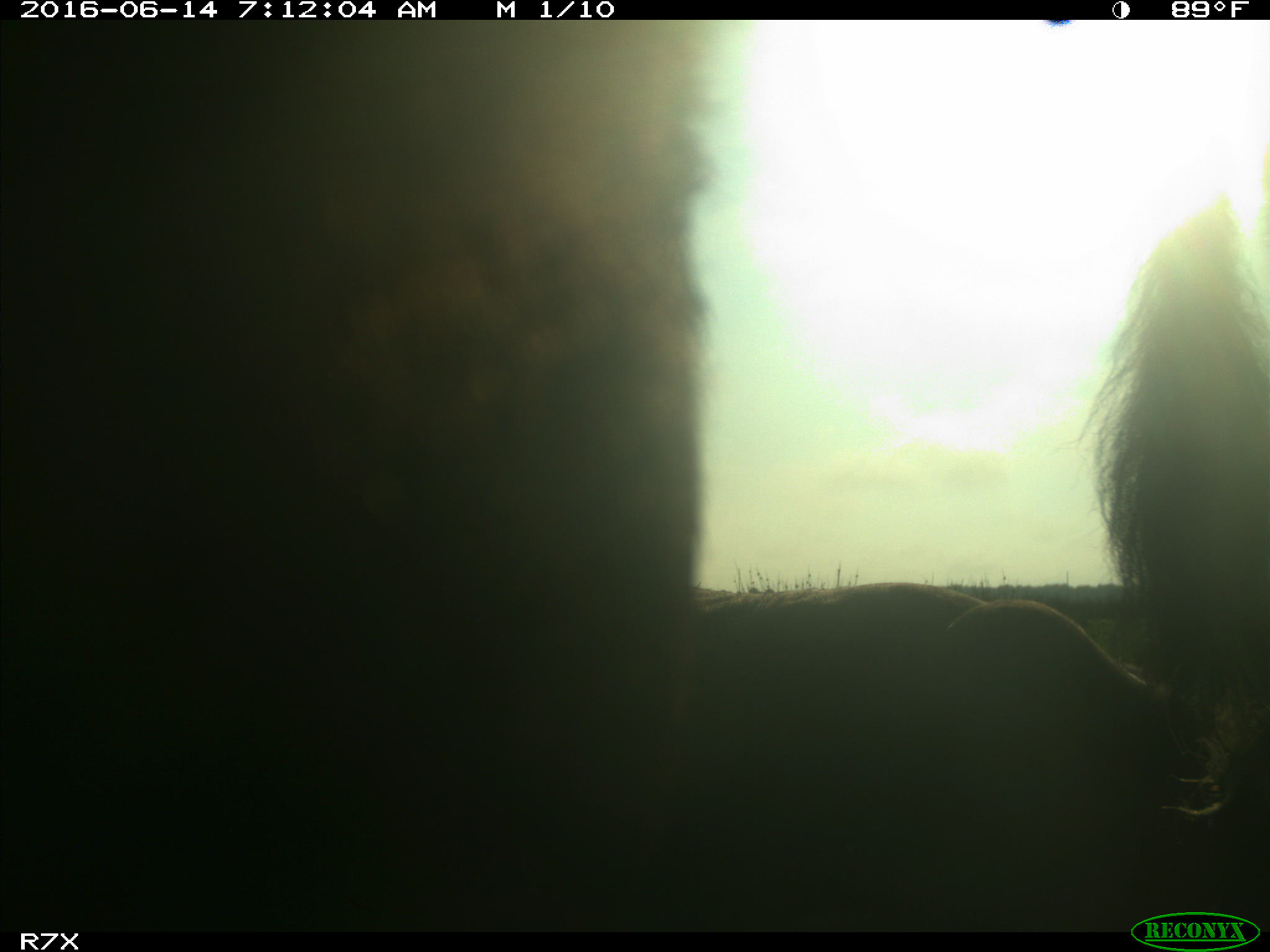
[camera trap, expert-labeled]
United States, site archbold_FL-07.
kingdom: Animalia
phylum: Chordata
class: Mammalia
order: Artiodactyla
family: Bovidae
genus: Bos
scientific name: Bos taurus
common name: domestic cow